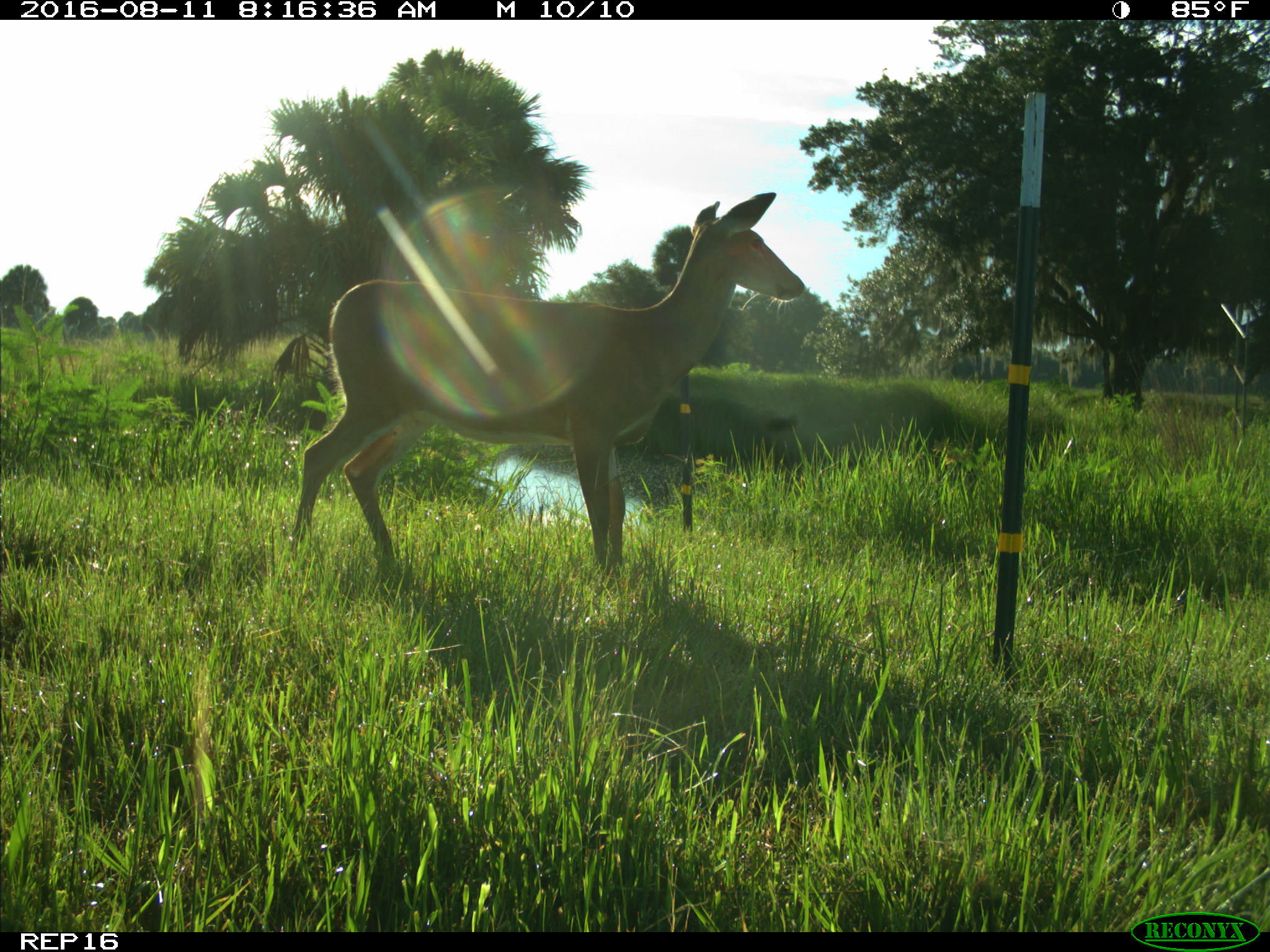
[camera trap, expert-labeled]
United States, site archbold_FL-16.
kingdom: Animalia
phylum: Chordata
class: Mammalia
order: Artiodactyla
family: Cervidae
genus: Odocoileus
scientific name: Odocoileus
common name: deer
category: unidentified deer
Unidentified deer (deer) (Odocoileus).